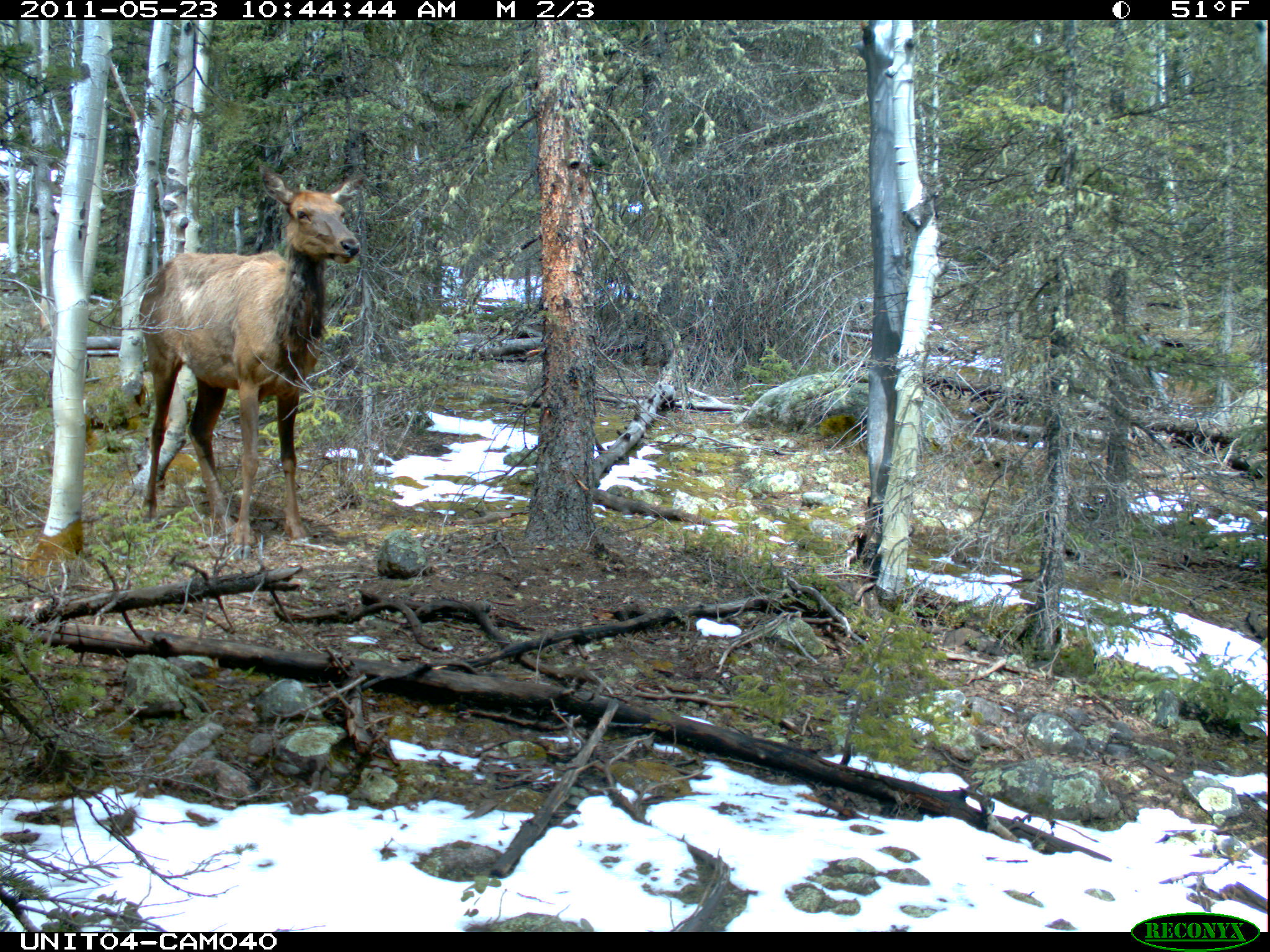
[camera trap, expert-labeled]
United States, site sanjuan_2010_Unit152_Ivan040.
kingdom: Animalia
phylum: Chordata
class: Mammalia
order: Artiodactyla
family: Cervidae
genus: Cervus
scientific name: Cervus elaphus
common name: red deer